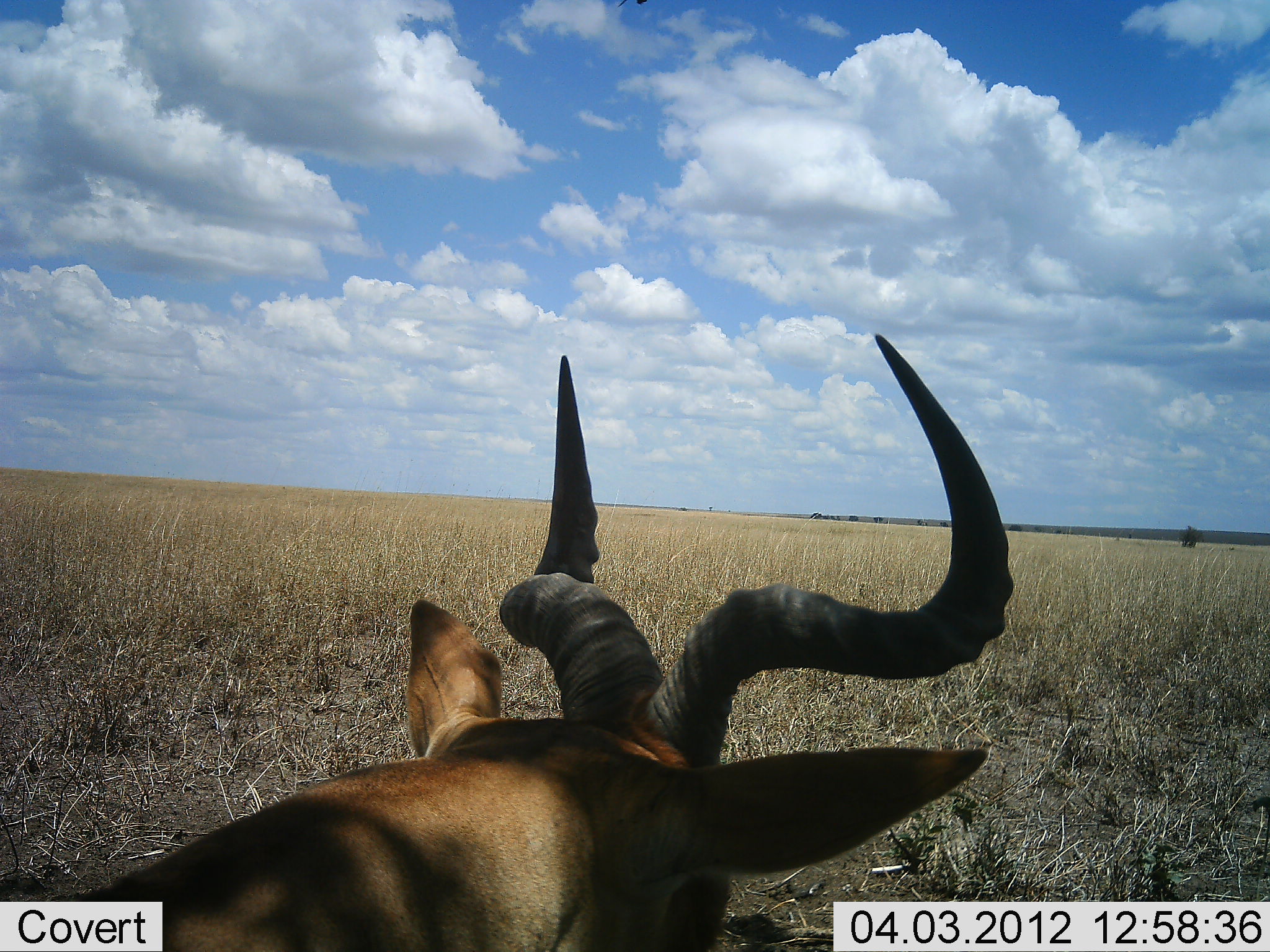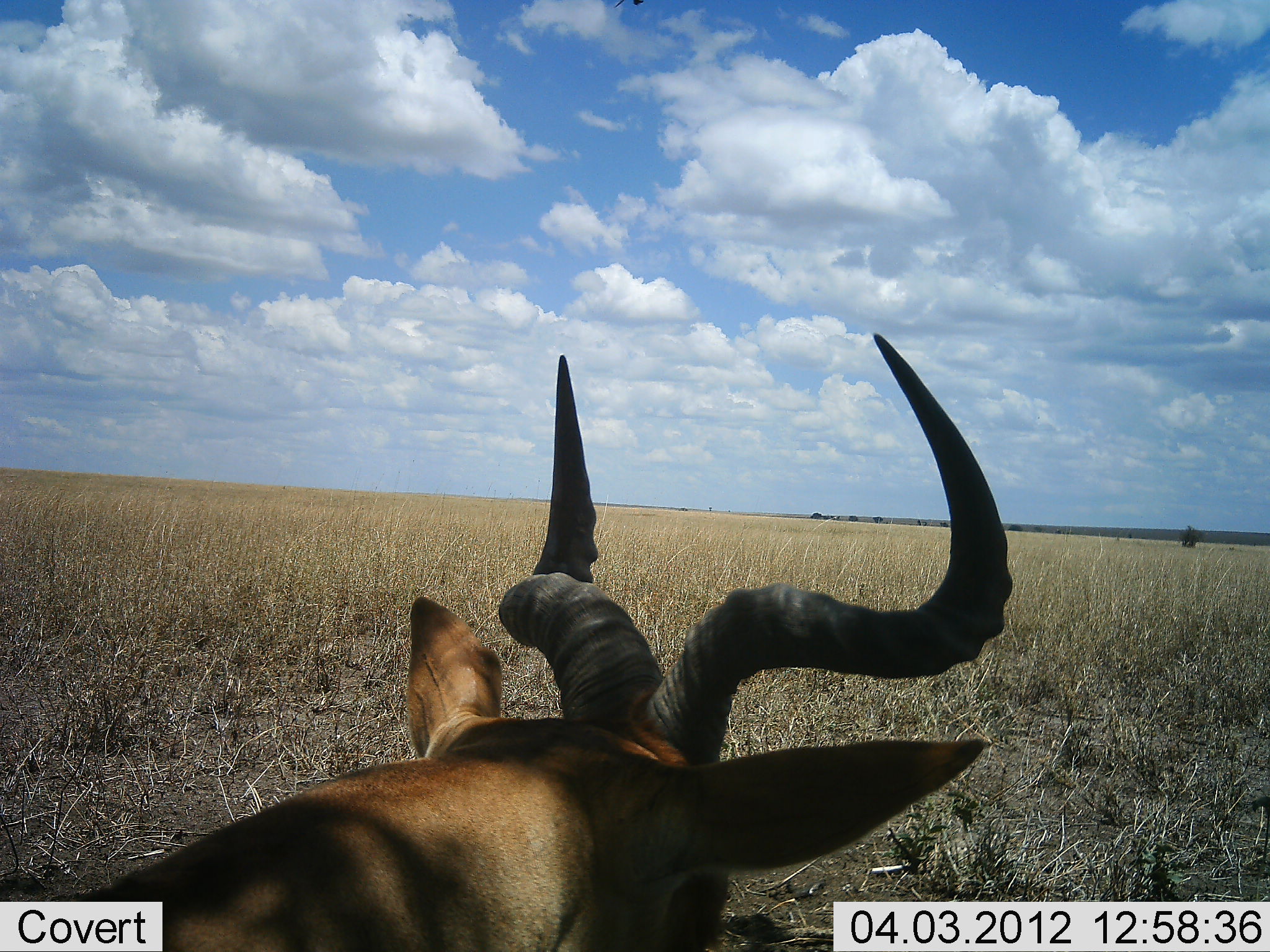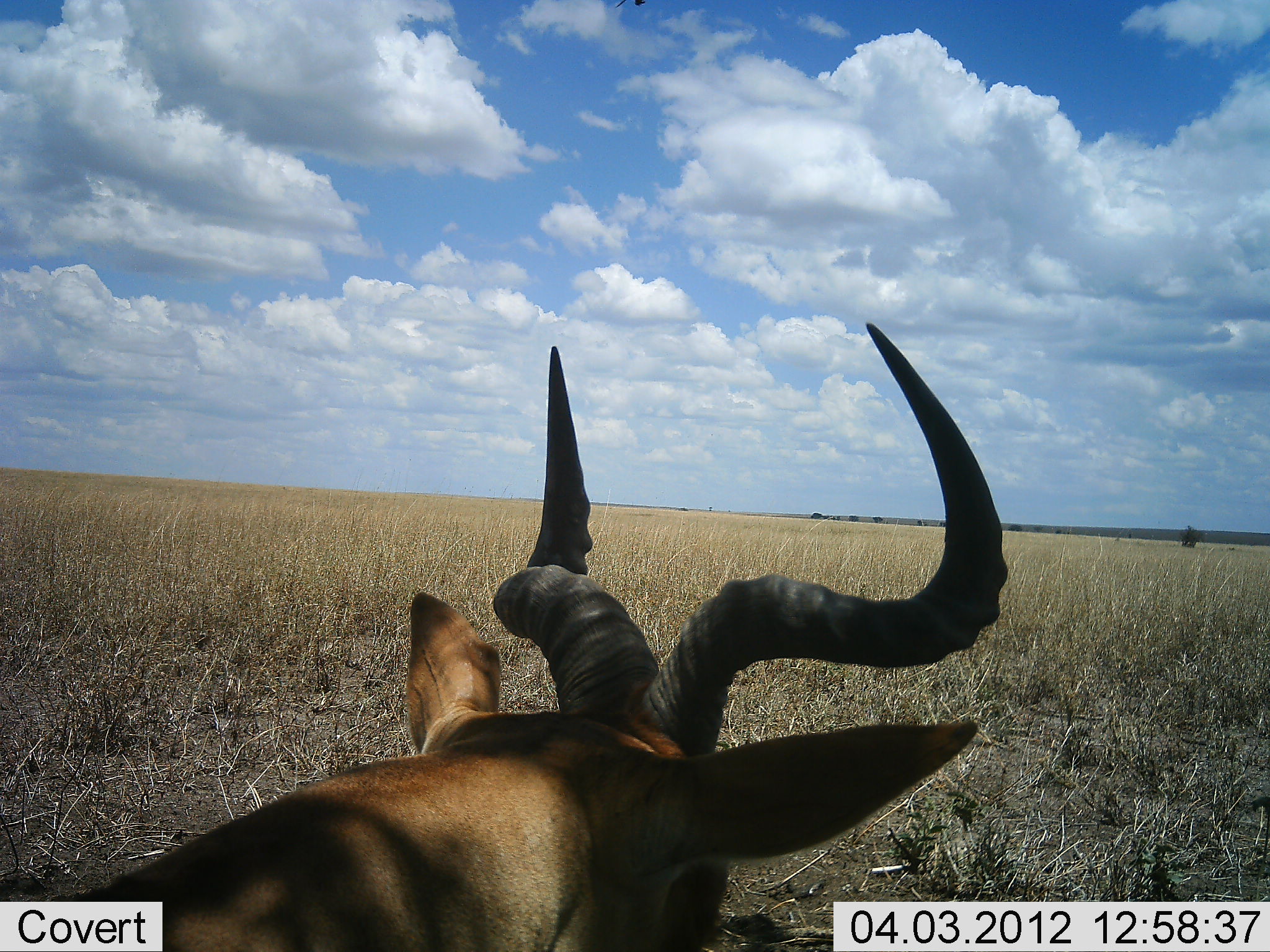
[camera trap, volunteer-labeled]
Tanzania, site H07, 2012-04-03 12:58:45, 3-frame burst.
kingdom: Animalia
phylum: Chordata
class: Mammalia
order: Artiodactyla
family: Bovidae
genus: Alcelaphus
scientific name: Alcelaphus buselaphus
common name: hartebeest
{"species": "hartebeest (Alcelaphus buselaphus)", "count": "1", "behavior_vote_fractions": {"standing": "32%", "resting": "56%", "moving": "4%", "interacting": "0%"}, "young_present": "0%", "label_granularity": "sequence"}